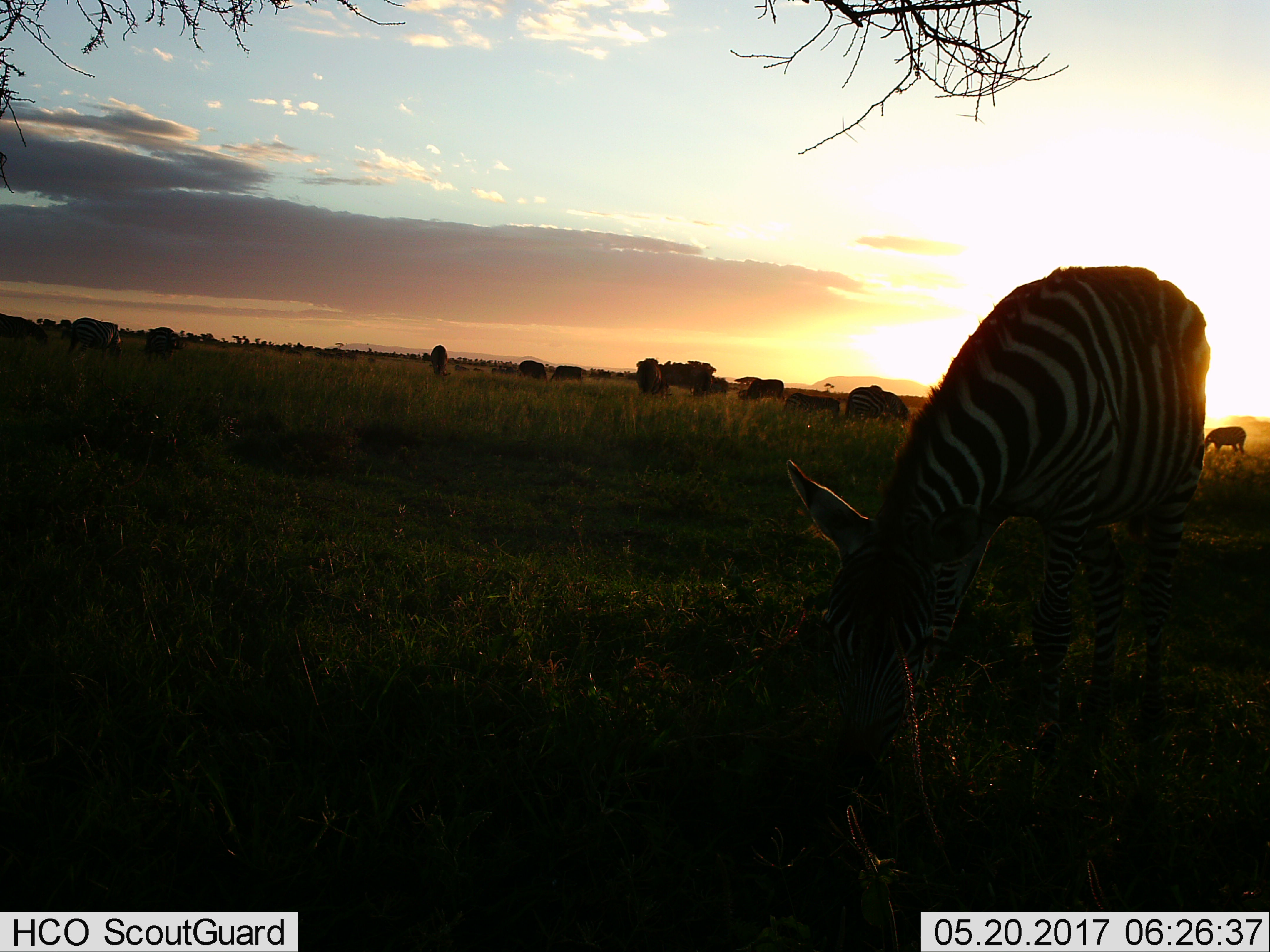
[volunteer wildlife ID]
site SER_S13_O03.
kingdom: Animalia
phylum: Chordata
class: Mammalia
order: Perissodactyla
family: Equidae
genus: Equus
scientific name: Equus quagga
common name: plains zebra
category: zebraplains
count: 4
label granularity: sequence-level